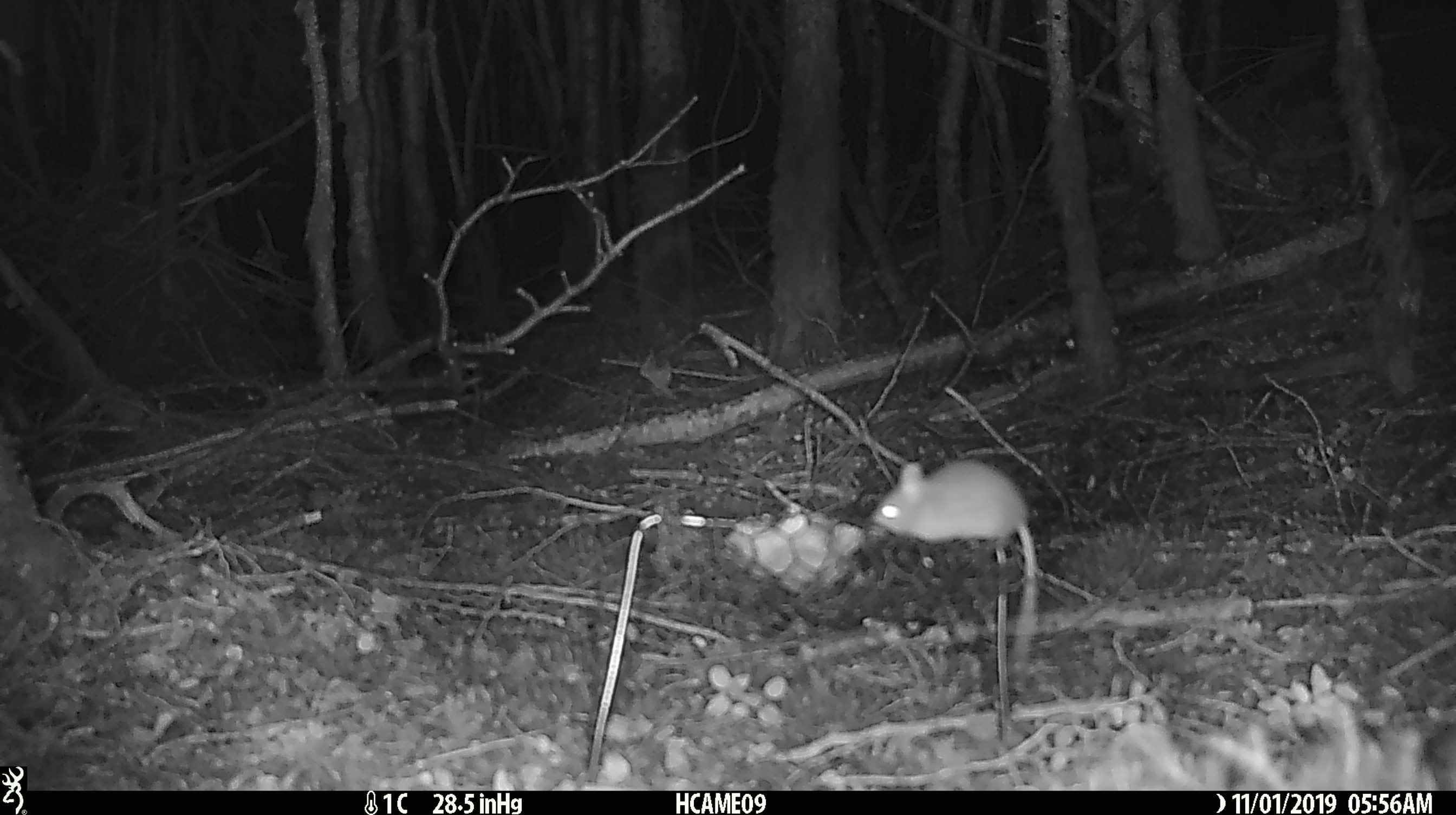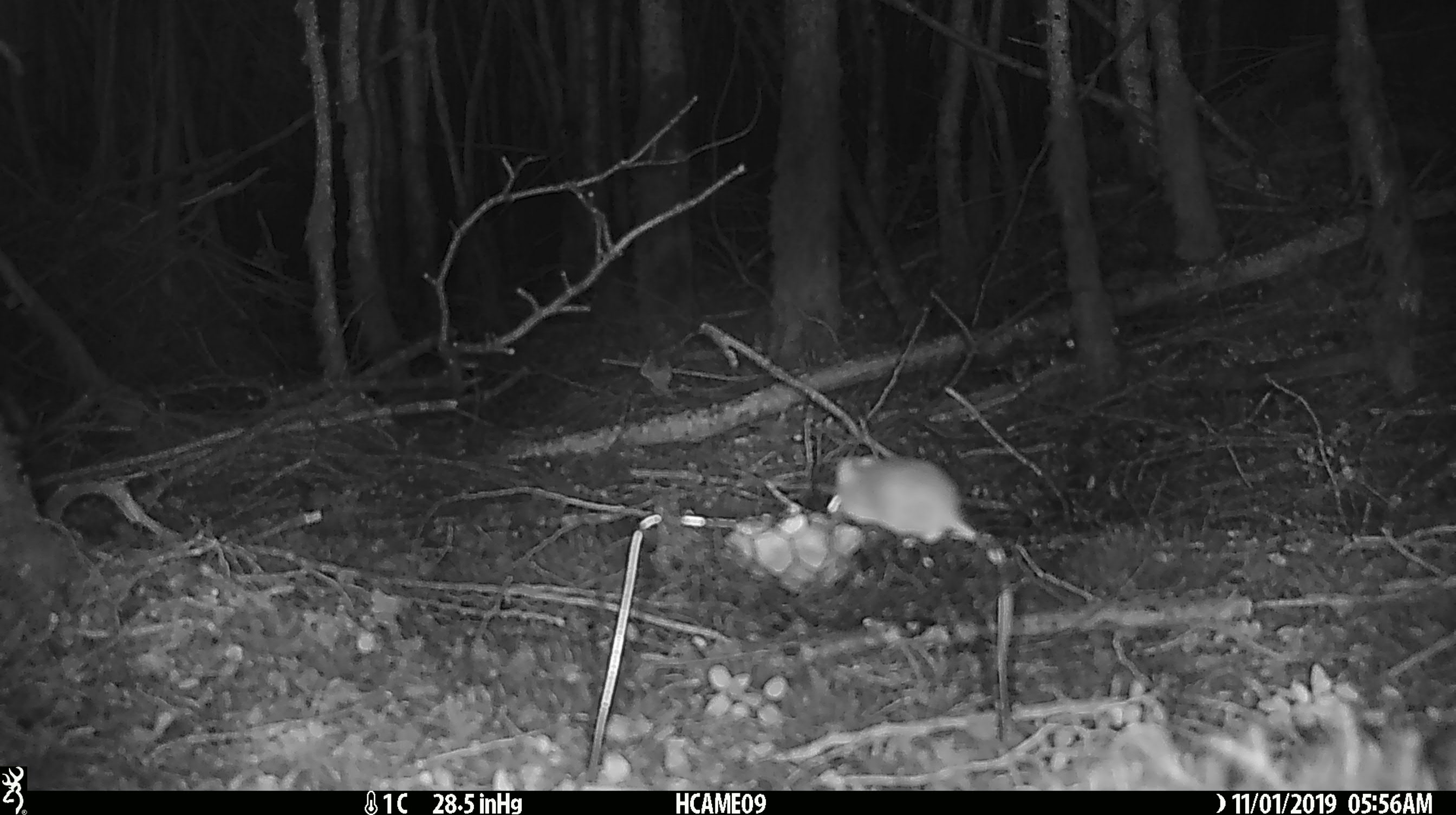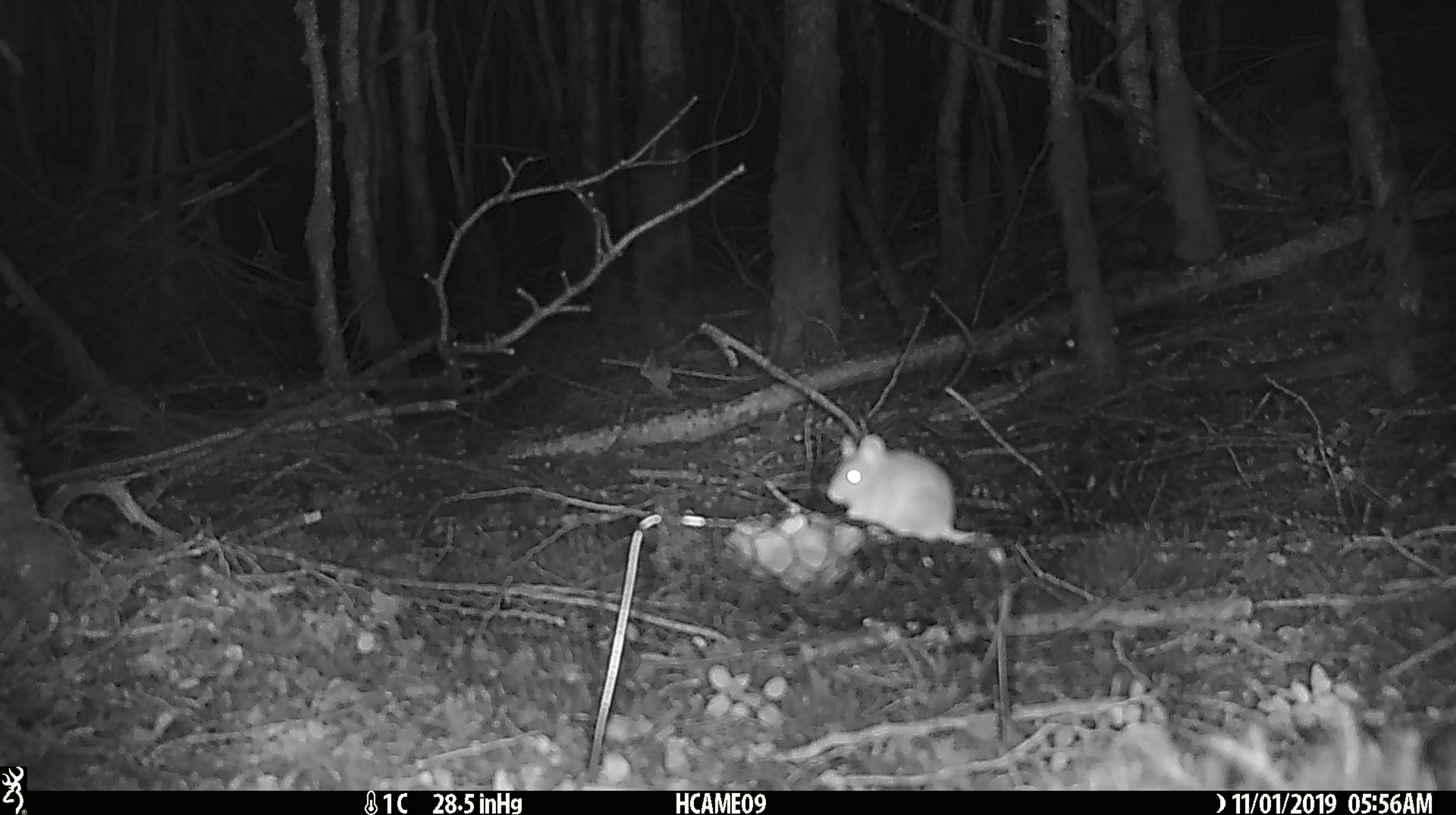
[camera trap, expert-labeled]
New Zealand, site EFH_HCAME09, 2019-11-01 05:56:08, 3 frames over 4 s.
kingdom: Animalia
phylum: Chordata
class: Mammalia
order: Rodentia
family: Muridae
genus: Mus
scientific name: Mus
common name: mouse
Mouse (Mus).